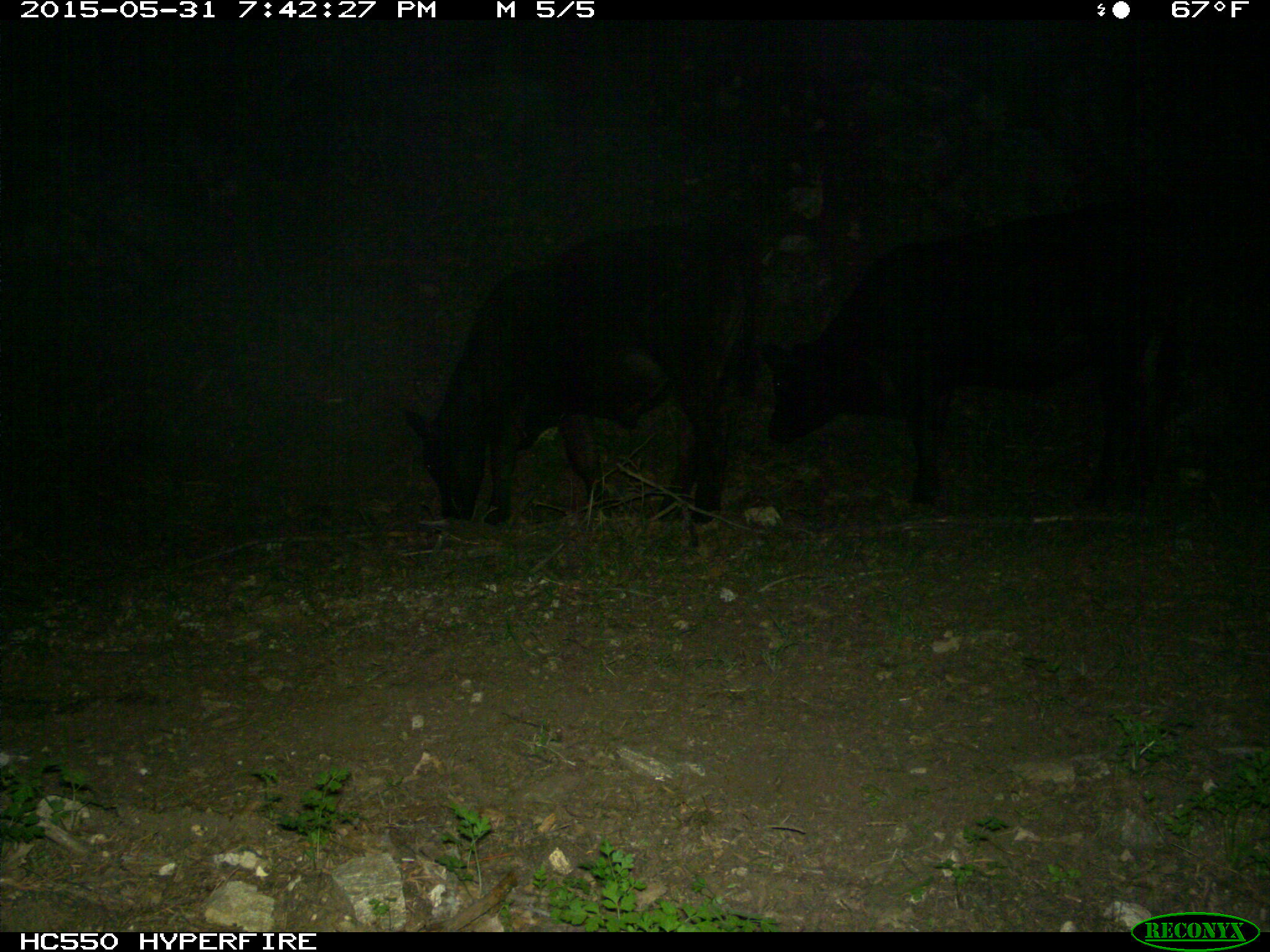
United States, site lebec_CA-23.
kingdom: Animalia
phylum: Chordata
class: Mammalia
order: Artiodactyla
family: Bovidae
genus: Bos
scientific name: Bos taurus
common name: domestic cow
Bos taurus (domestic cow).